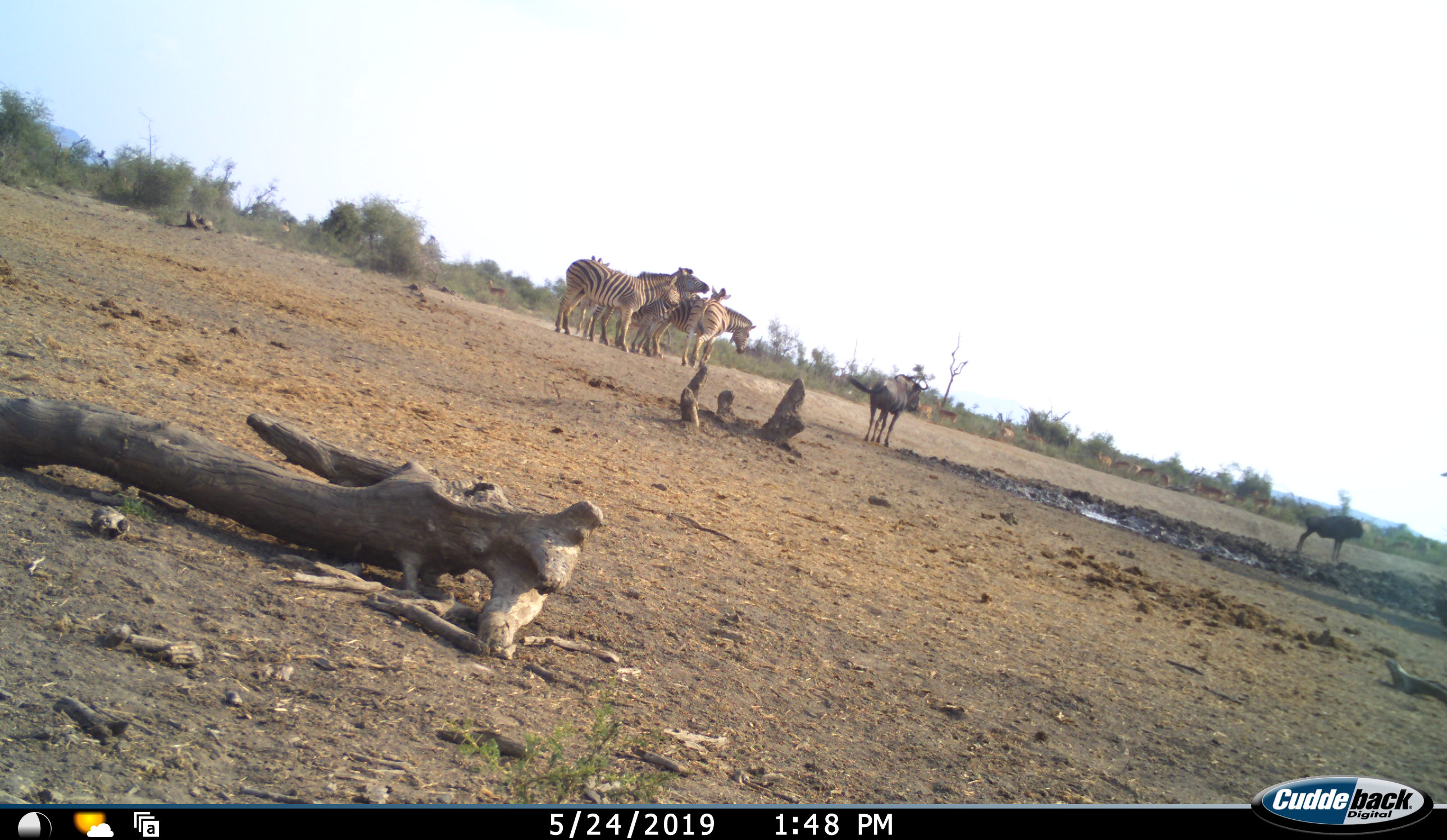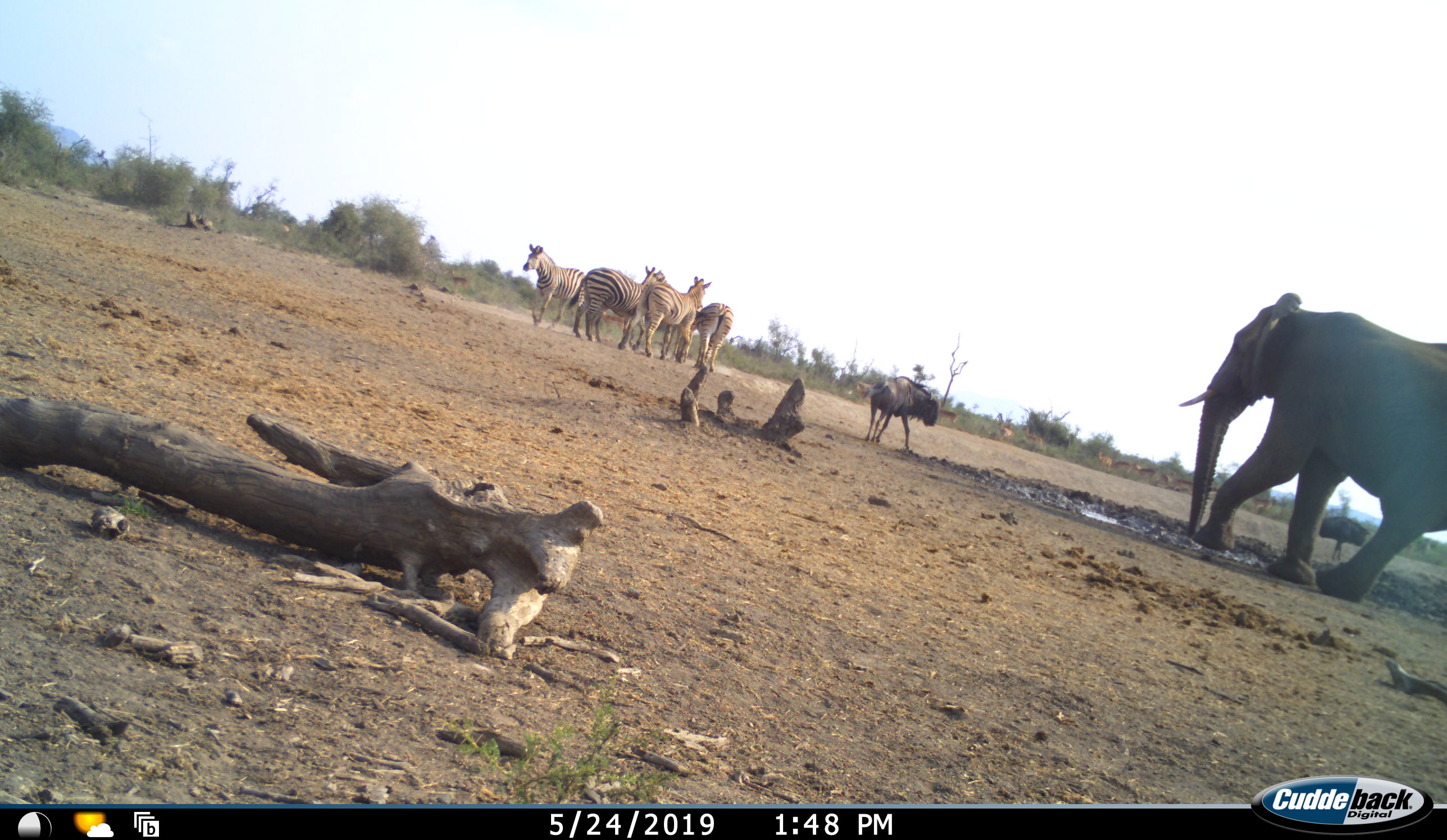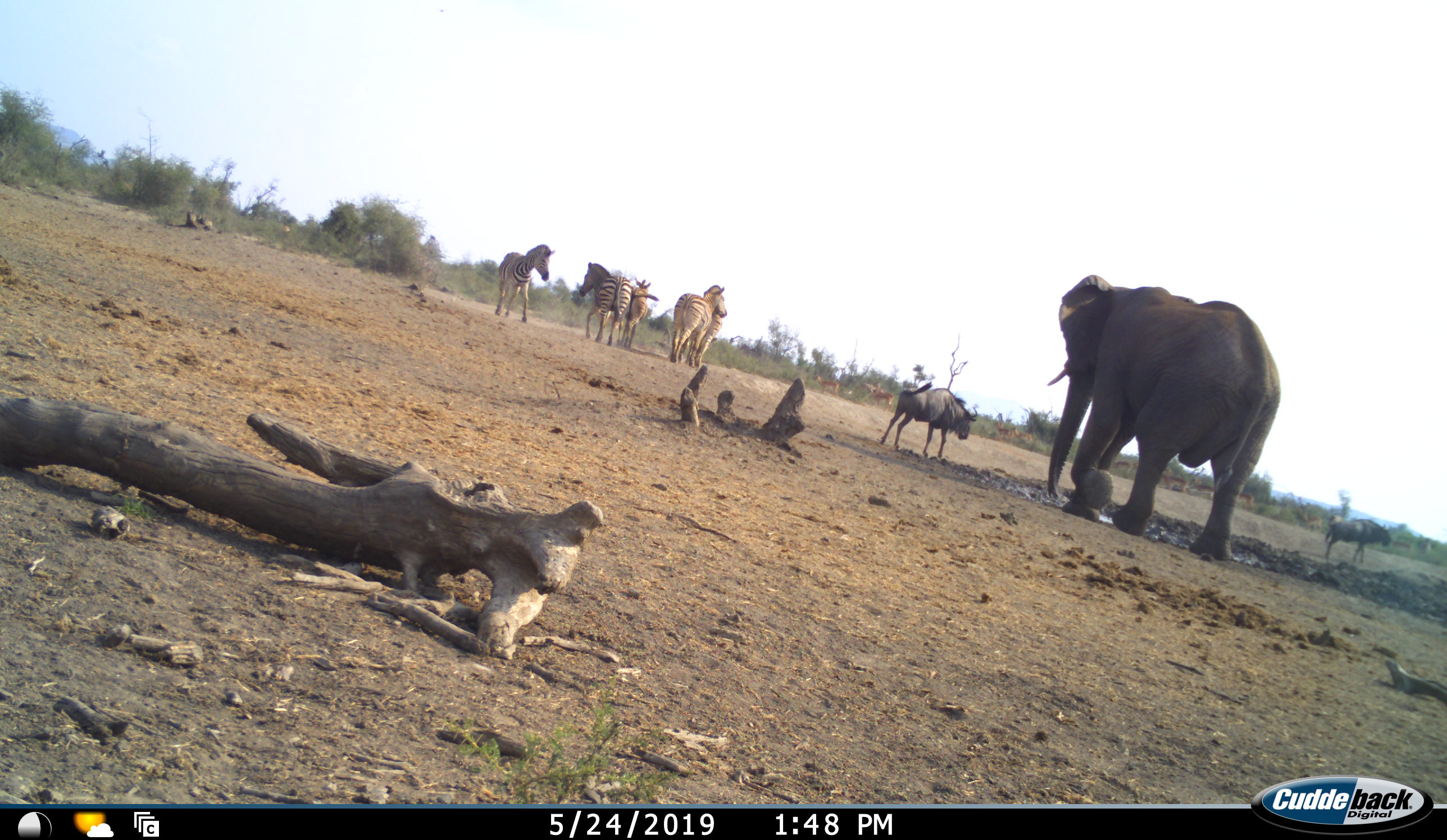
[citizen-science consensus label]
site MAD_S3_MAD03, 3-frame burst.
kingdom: Animalia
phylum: Chordata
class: Mammalia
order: Proboscidea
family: Elephantidae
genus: Loxodonta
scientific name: Loxodonta africana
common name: african bush elephant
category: elephant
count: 1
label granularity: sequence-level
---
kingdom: Animalia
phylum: Chordata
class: Mammalia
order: Artiodactyla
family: Bovidae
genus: Connochaetes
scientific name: Connochaetes taurinus taurinus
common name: blue wildebeest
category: wildebeestblue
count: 2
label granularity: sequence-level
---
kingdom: Animalia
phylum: Chordata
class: Mammalia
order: Perissodactyla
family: Equidae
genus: Equus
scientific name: Equus quagga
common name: plains zebra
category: zebraplains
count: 5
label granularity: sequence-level